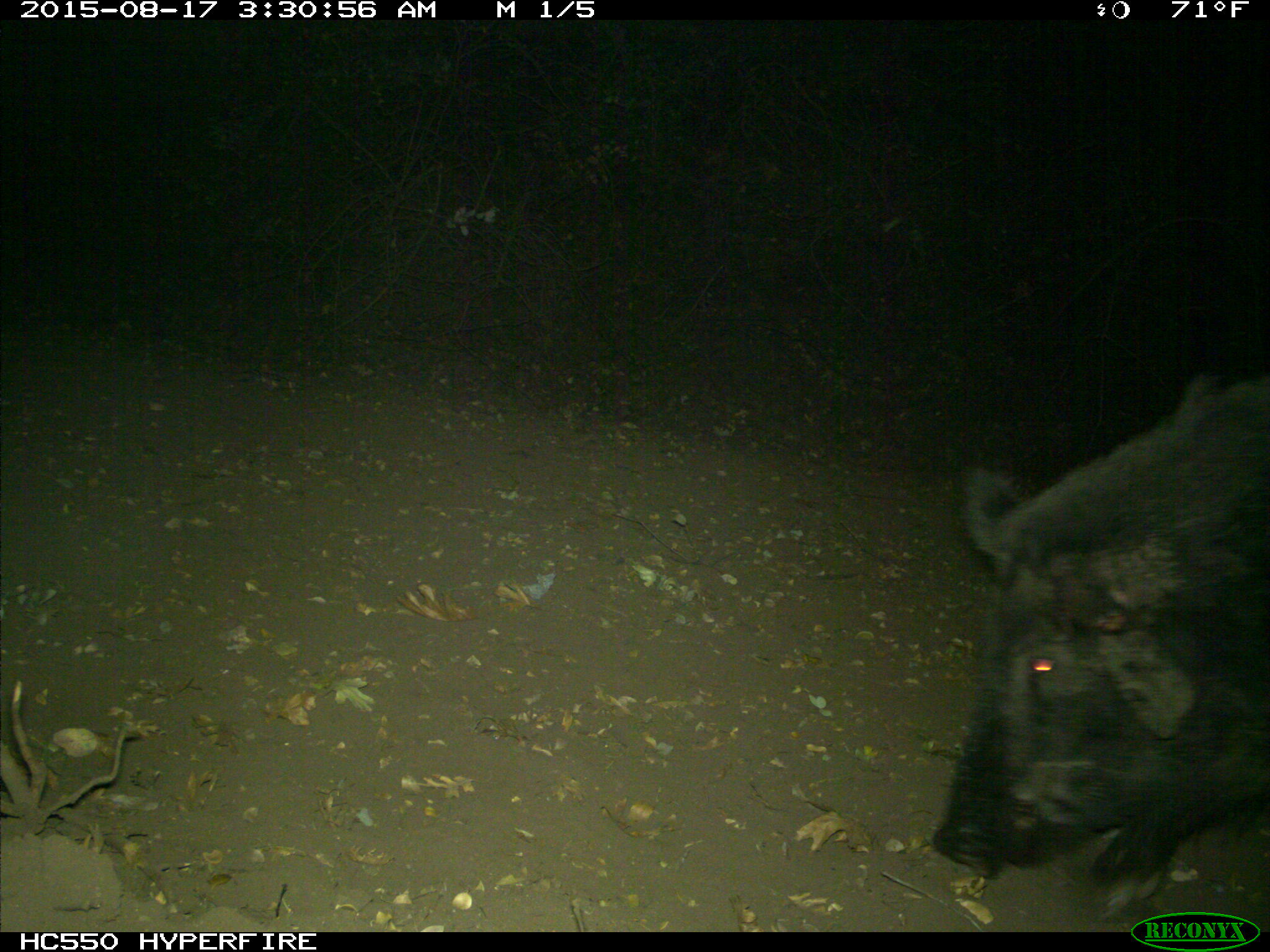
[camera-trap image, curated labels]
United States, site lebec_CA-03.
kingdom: Animalia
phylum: Chordata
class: Mammalia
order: Artiodactyla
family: Suidae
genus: Sus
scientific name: Sus scrofa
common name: wild boar